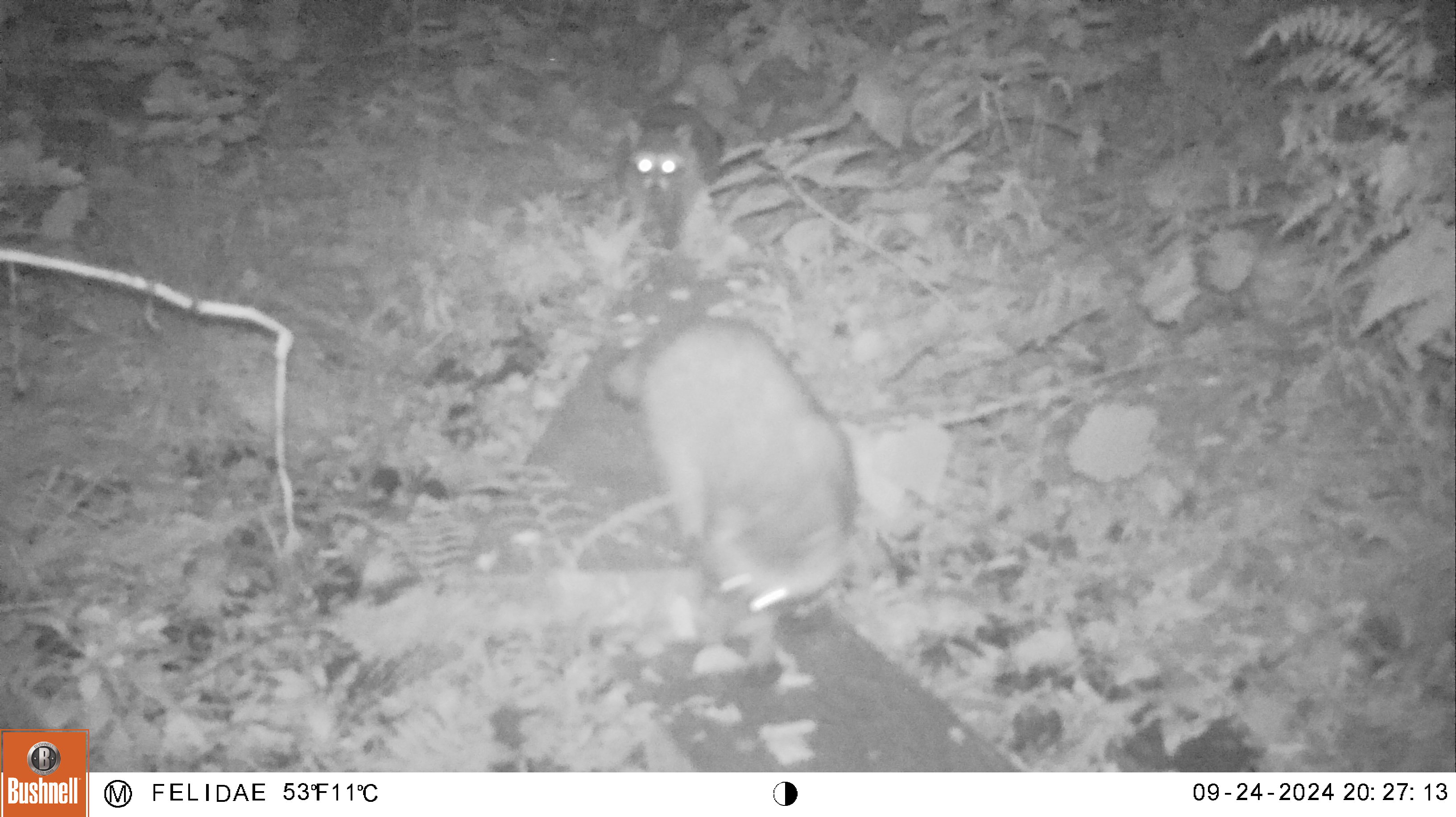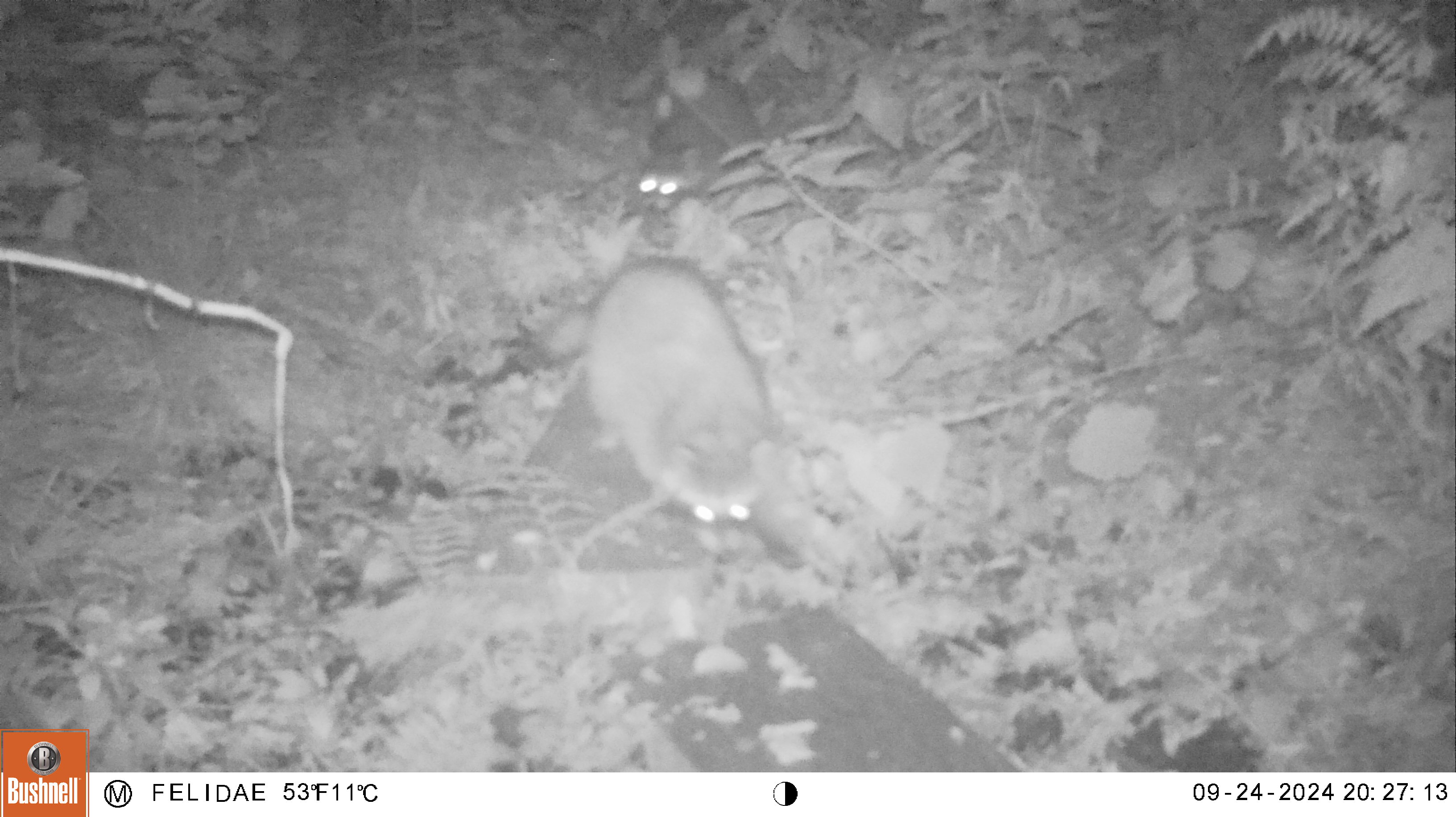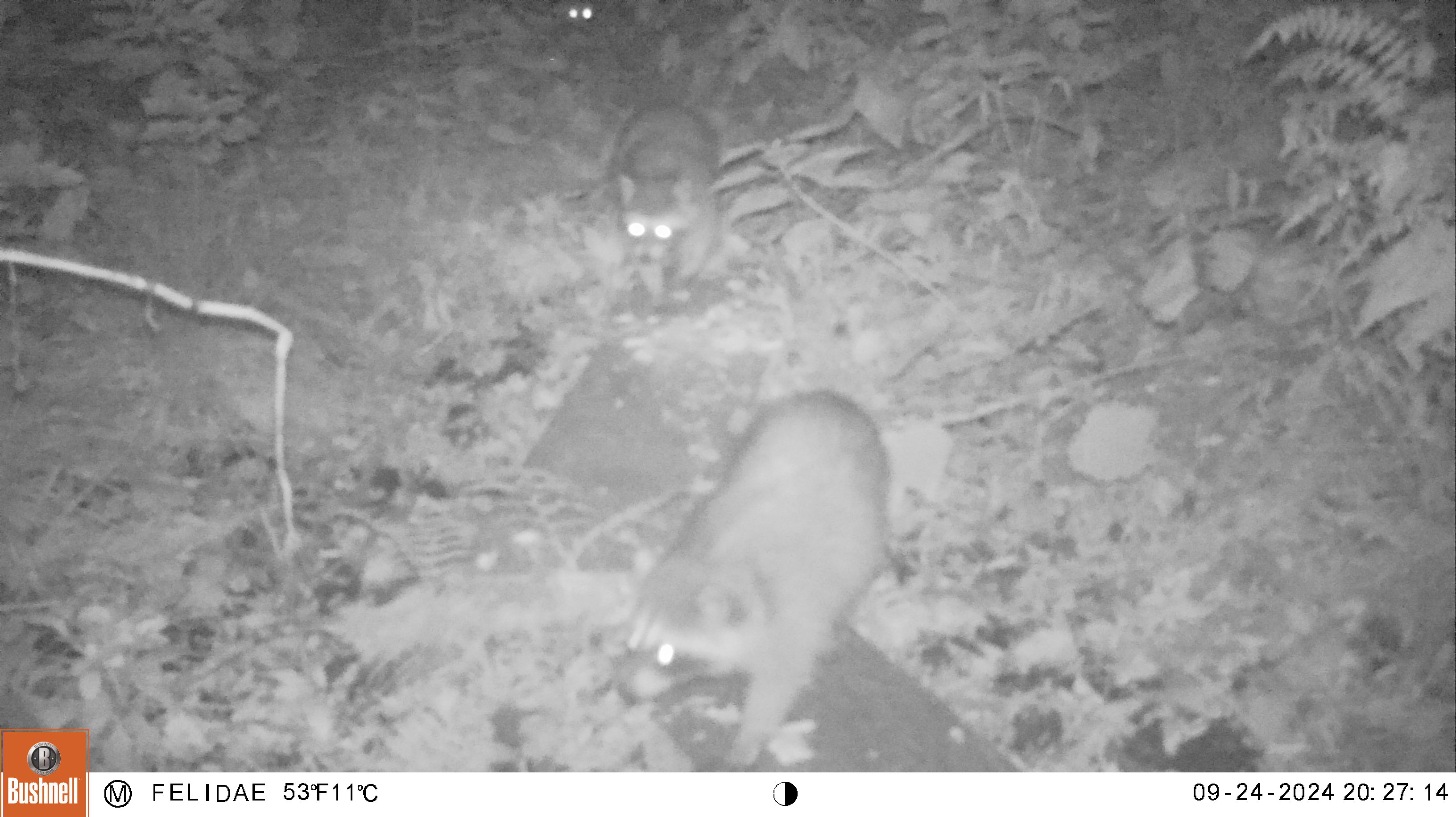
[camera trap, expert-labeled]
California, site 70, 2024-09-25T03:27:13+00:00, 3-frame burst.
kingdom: Animalia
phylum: Chordata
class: Mammalia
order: Carnivora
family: Procyonidae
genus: Procyon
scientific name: Procyon lotor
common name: raccoon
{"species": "raccoon (Procyon lotor)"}